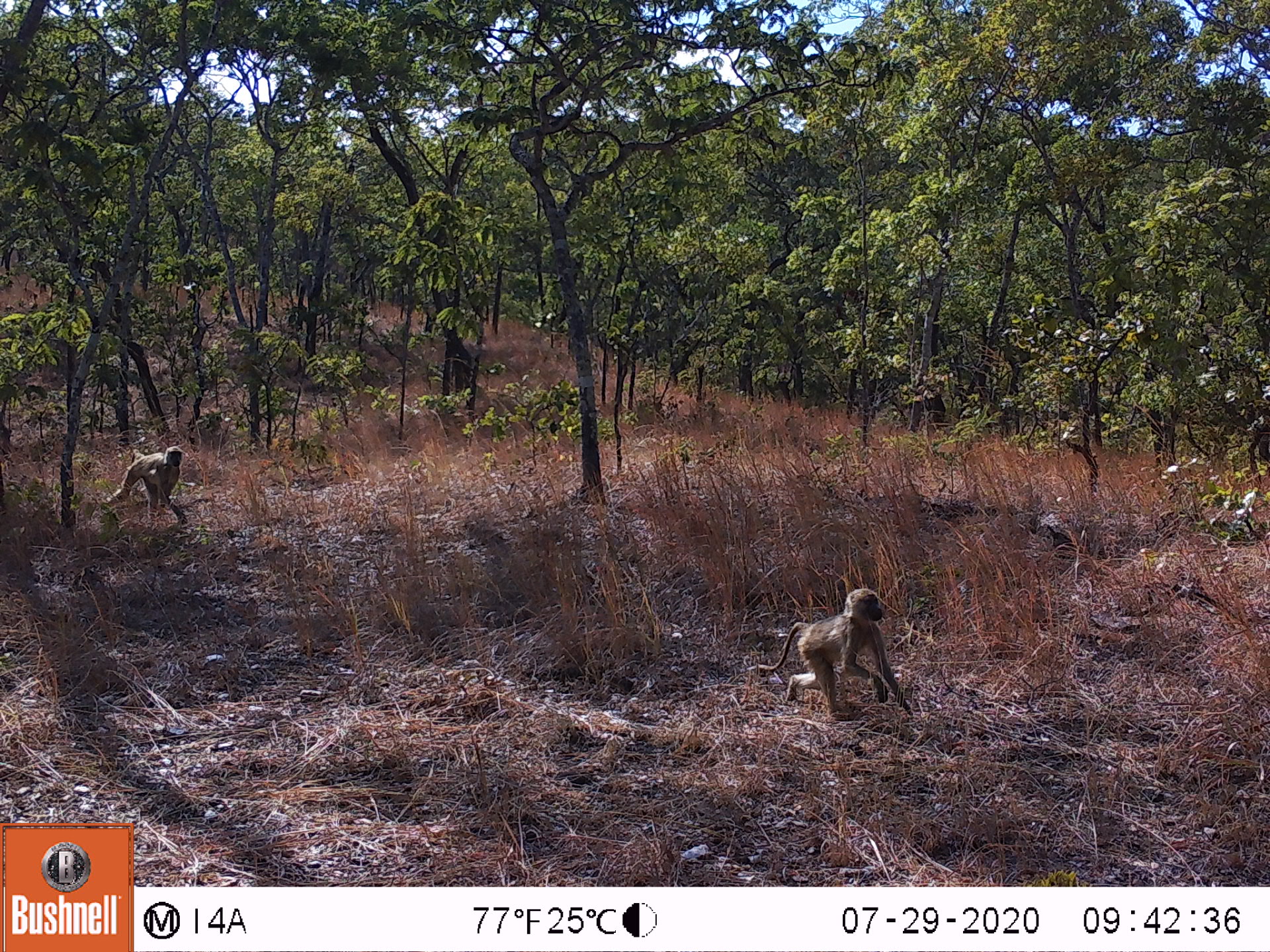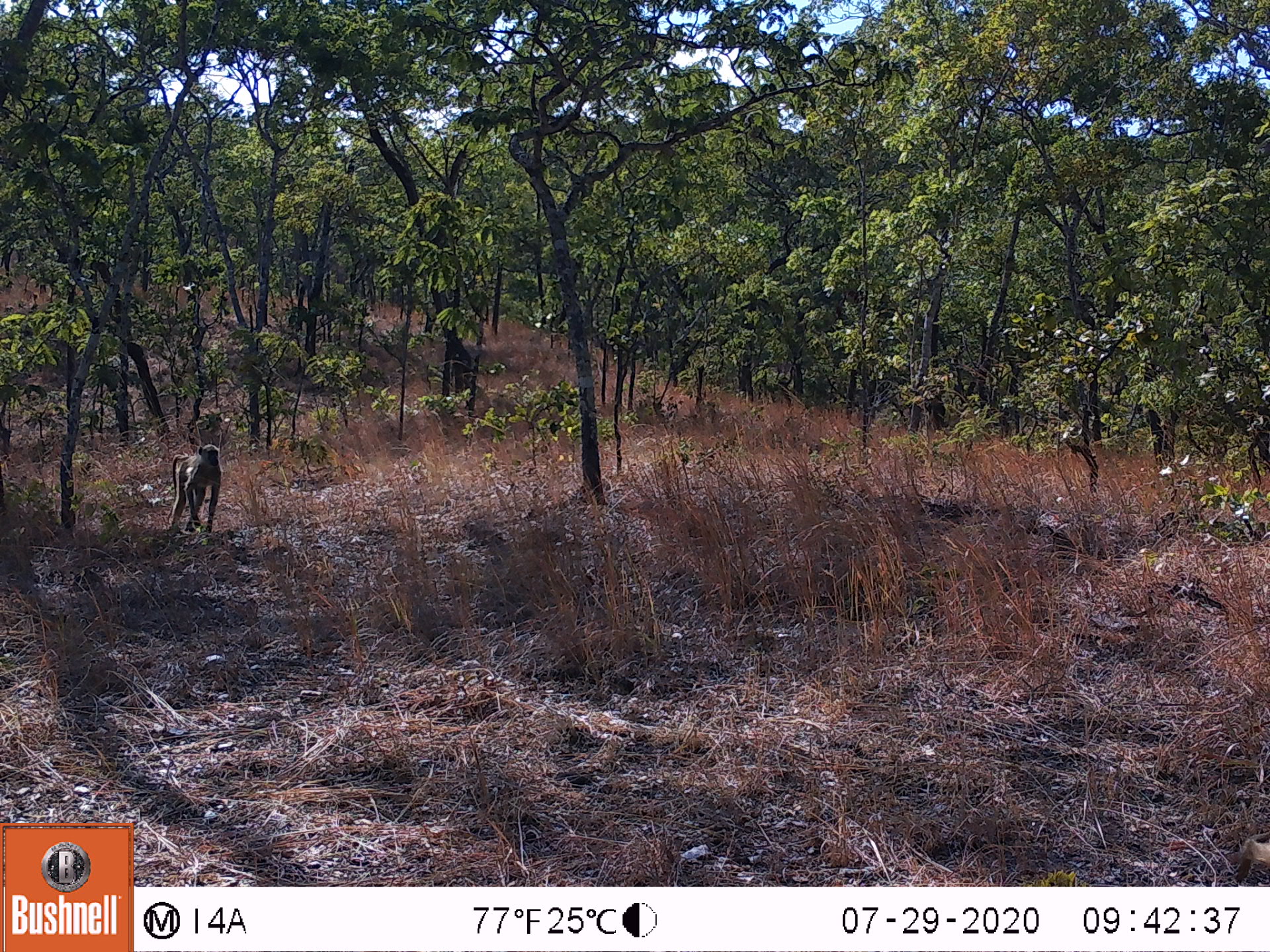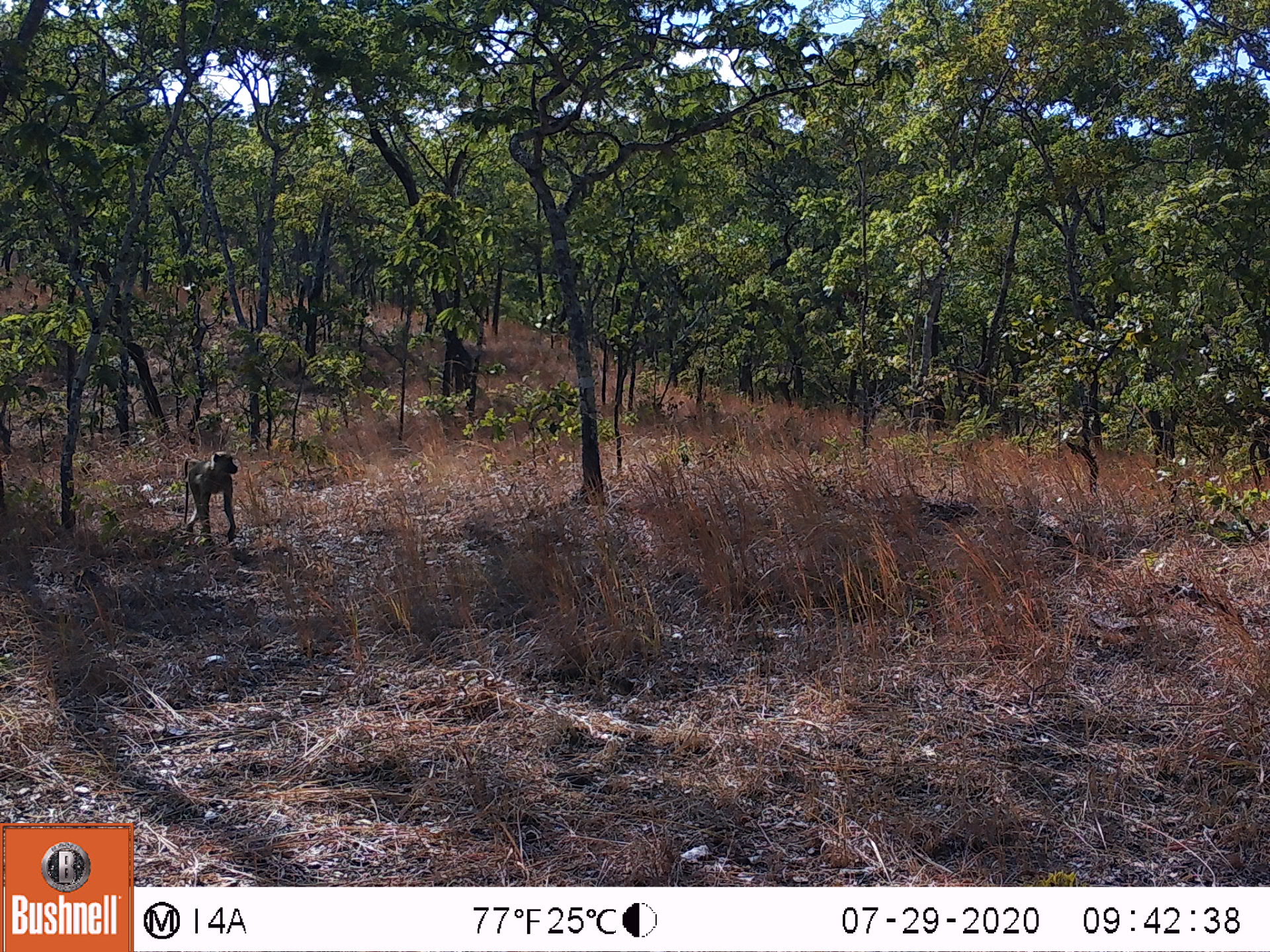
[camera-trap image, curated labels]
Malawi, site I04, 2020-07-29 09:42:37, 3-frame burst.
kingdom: Animalia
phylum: Chordata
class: Mammalia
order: Primates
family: Cercopithecidae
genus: Papio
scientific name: Papio cynocephalus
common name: yellow baboon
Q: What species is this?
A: Yellow baboon (Papio cynocephalus).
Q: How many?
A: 2.